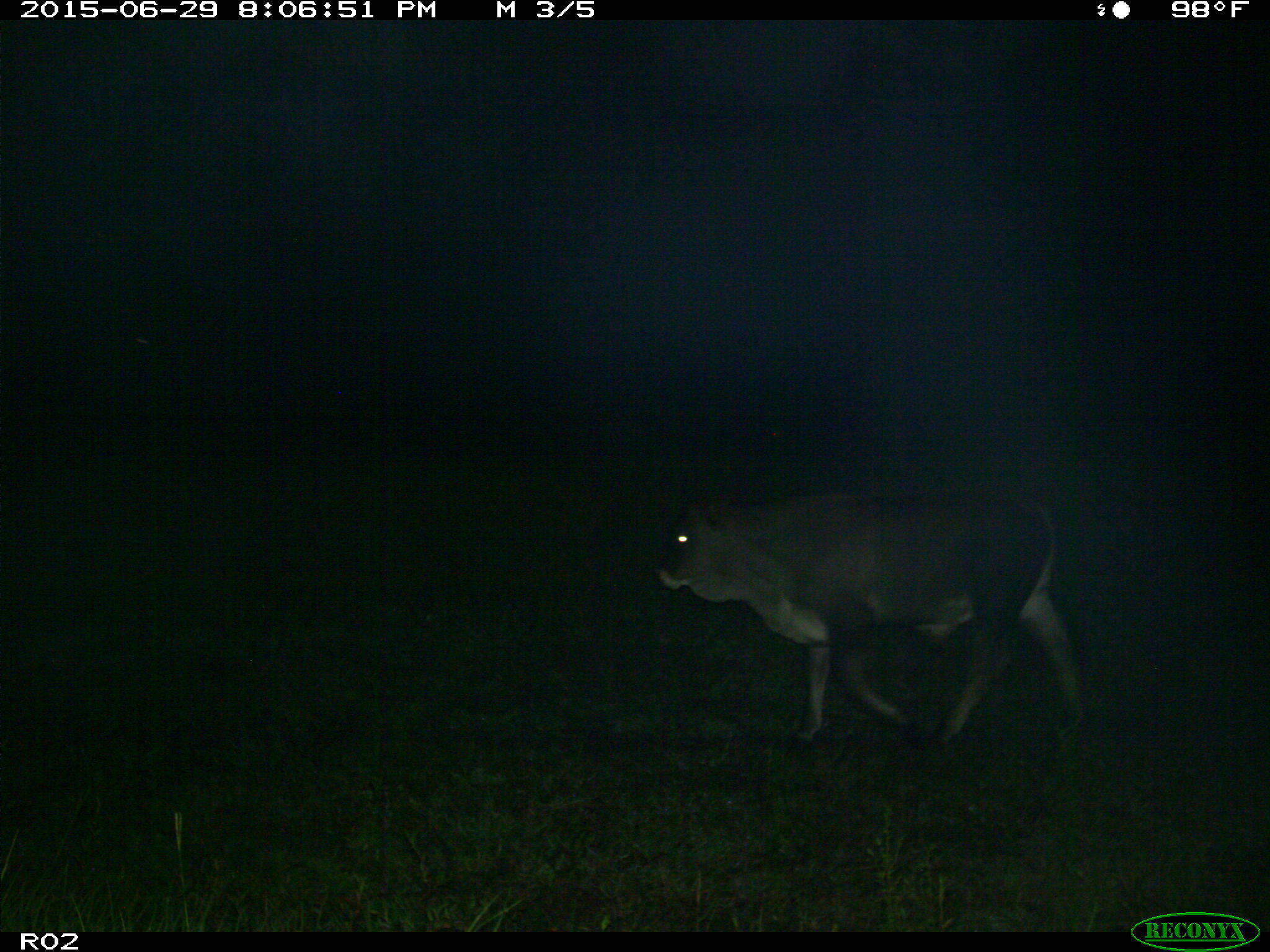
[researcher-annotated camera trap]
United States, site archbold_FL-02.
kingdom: Animalia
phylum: Chordata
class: Mammalia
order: Artiodactyla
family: Bovidae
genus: Bos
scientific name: Bos taurus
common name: domestic cow